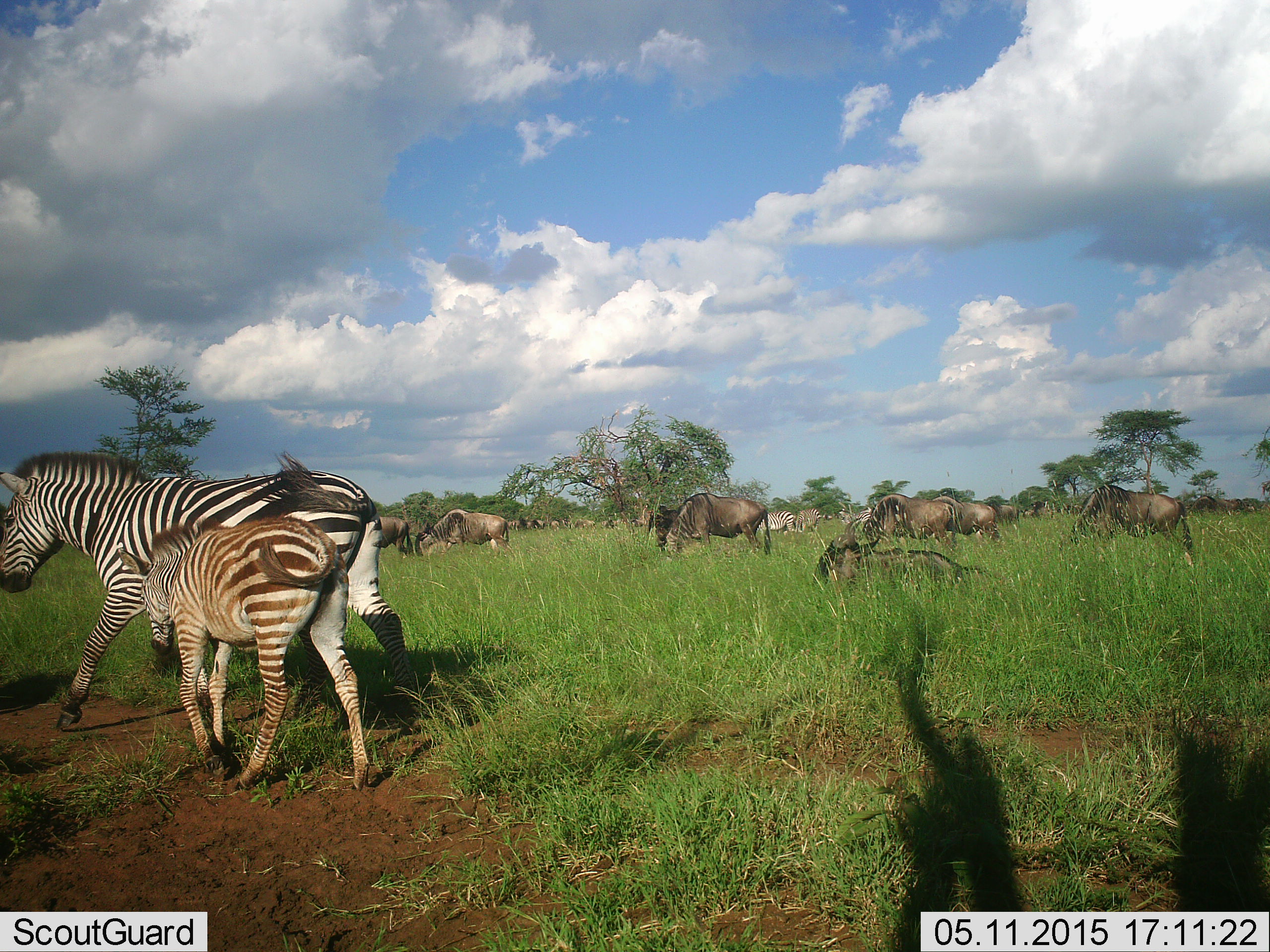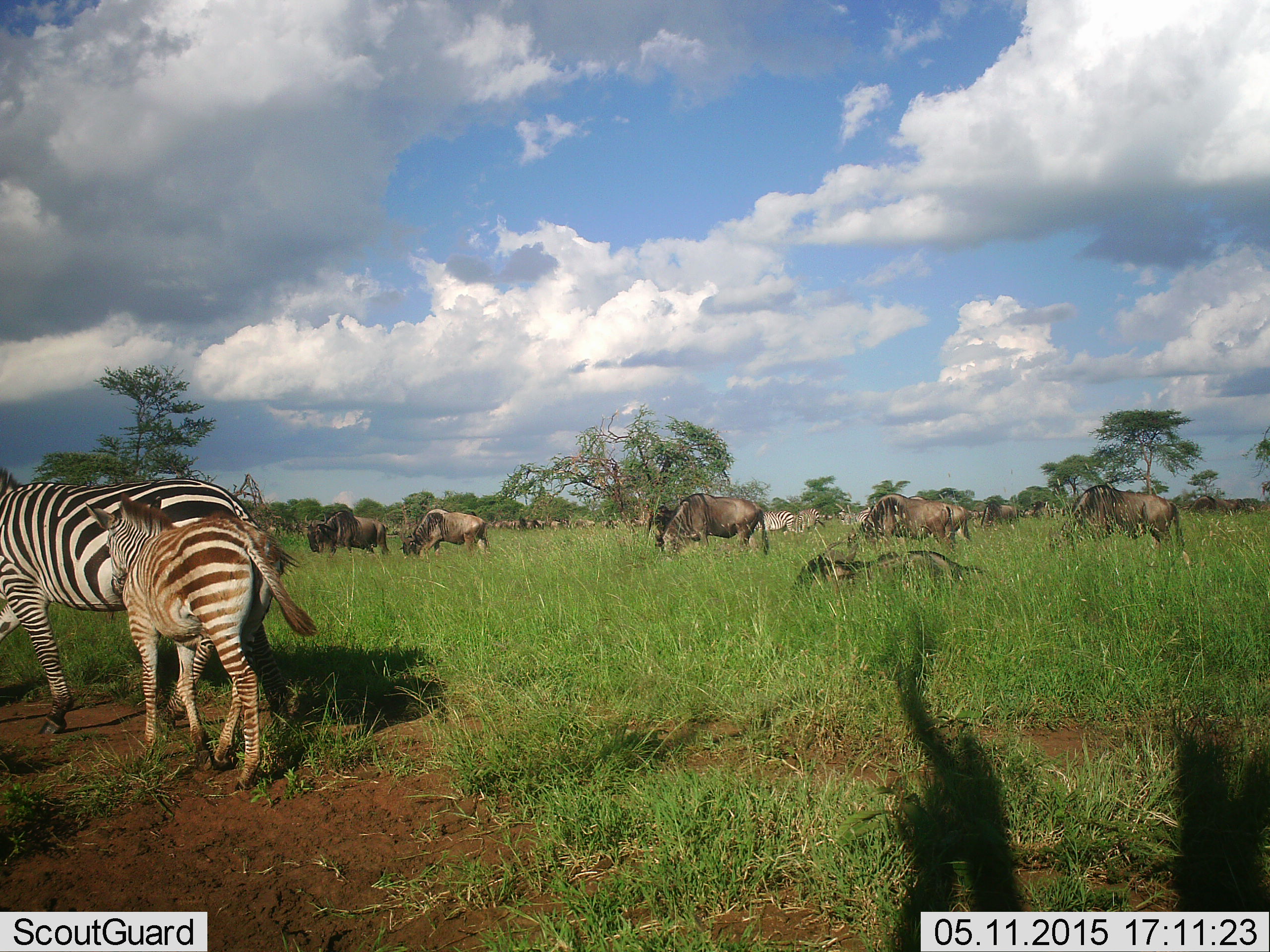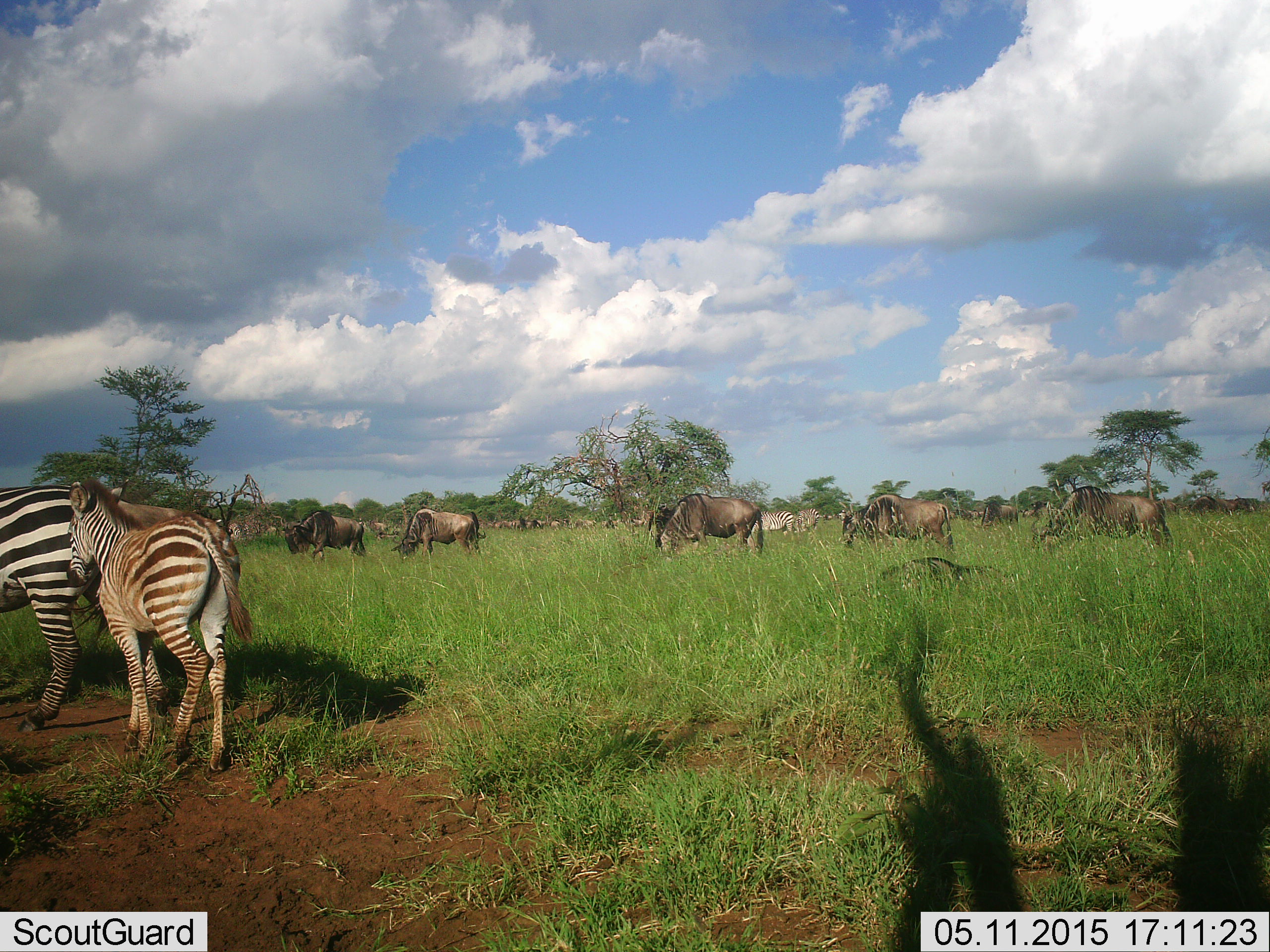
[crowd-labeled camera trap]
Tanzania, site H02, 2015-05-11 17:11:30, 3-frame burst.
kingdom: Animalia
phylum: Chordata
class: Mammalia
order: Artiodactyla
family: Bovidae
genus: Connochaetes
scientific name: Connochaetes taurinus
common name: blue wildebeest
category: wildebeest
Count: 11-50.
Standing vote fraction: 20%.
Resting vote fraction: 50%.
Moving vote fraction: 80%.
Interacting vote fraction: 0%.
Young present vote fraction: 0%.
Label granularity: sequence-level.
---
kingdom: Animalia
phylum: Chordata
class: Mammalia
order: Perissodactyla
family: Equidae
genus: Equus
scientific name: Equus quagga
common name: plains zebra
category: zebra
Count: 2.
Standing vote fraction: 10%.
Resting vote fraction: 0%.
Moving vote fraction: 100%.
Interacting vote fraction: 0%.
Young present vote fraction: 80%.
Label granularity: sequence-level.